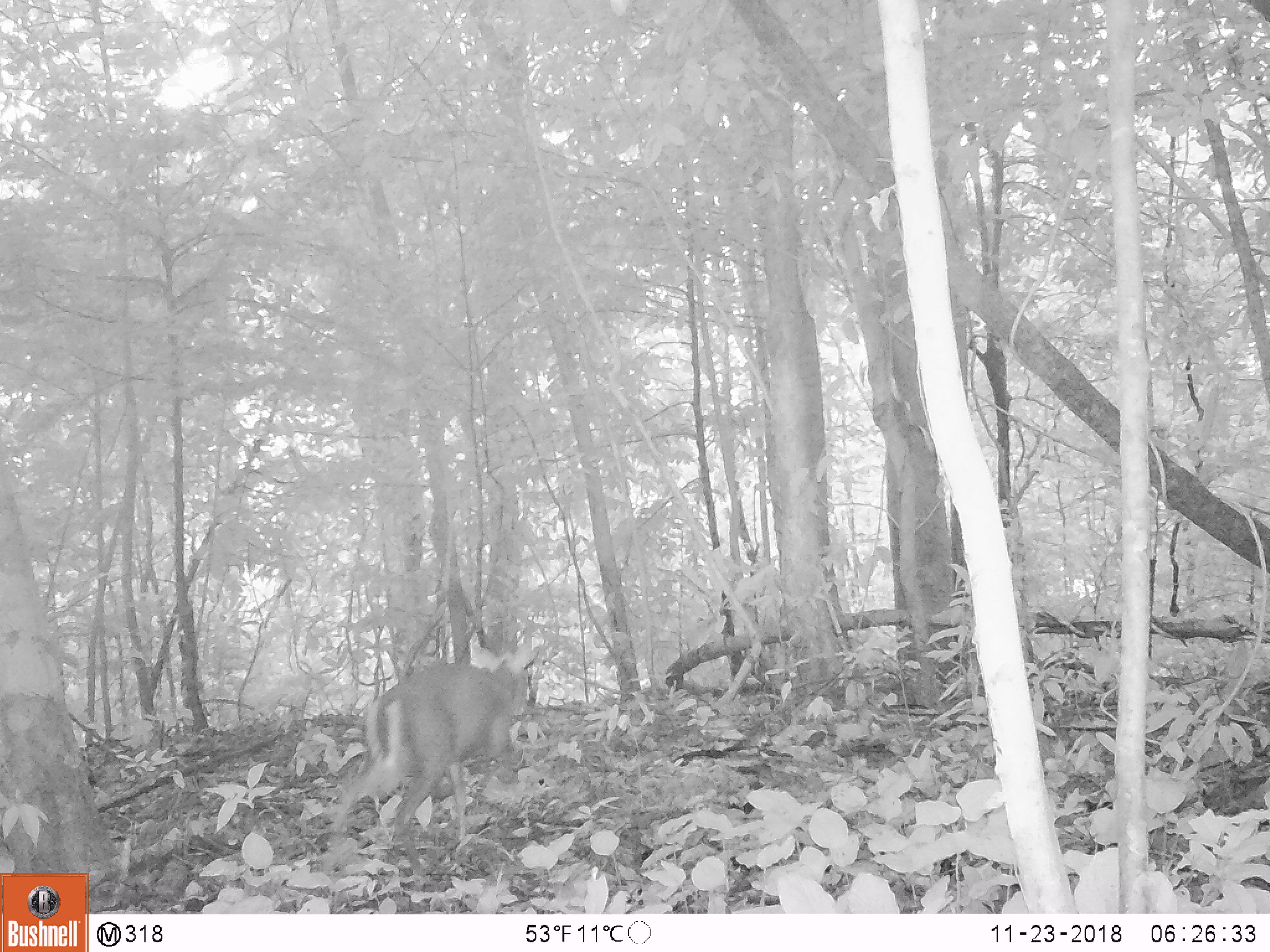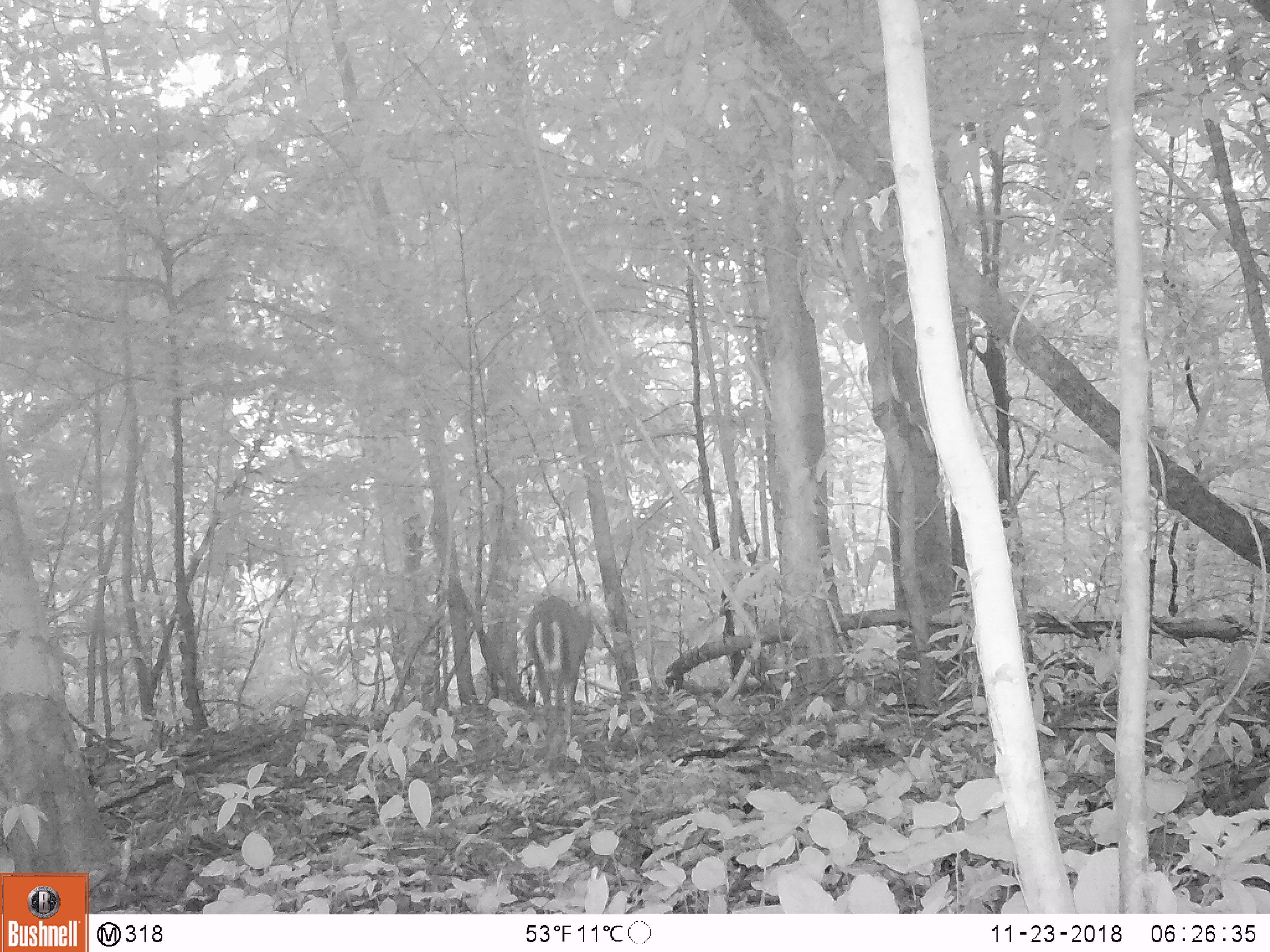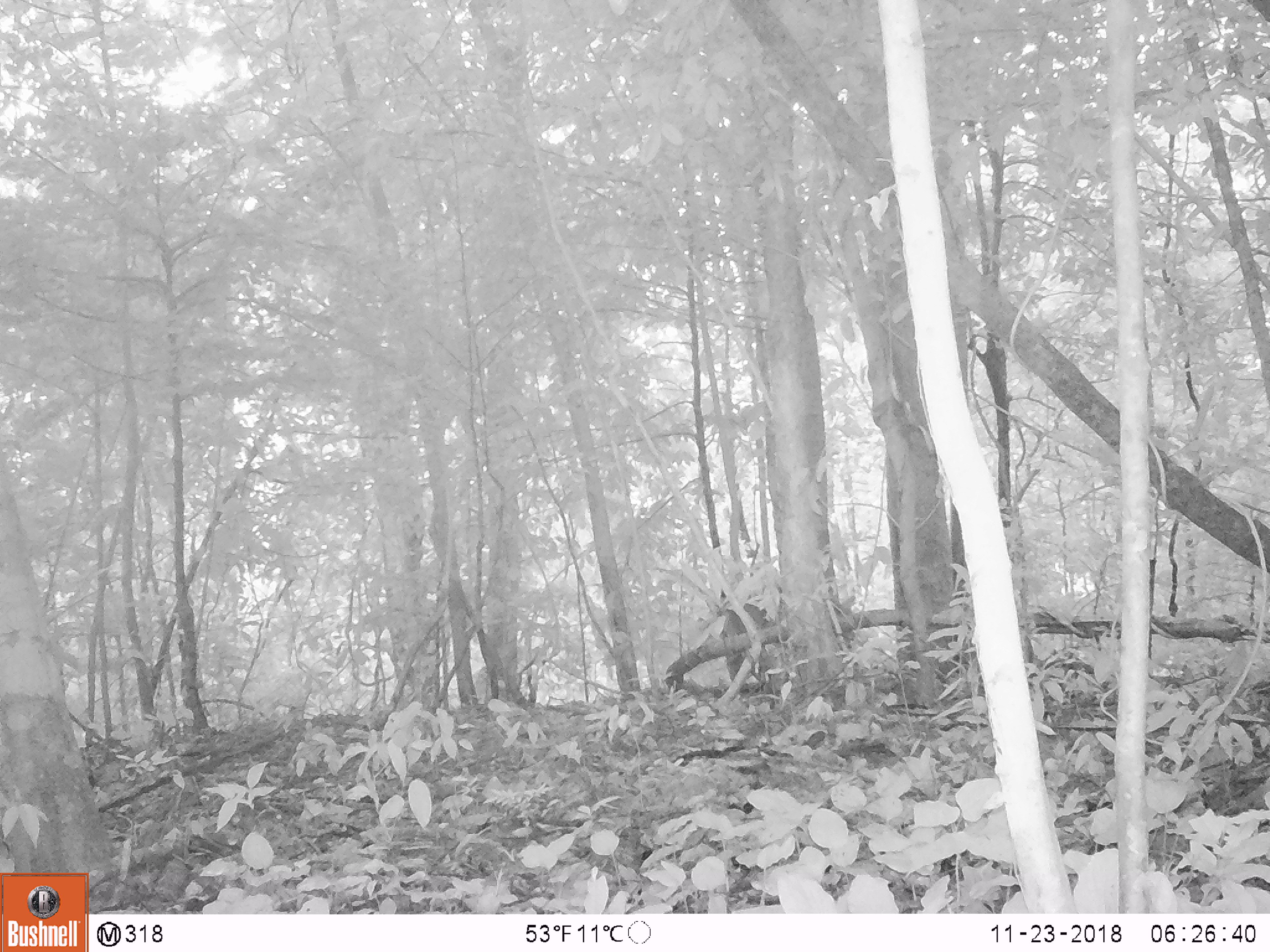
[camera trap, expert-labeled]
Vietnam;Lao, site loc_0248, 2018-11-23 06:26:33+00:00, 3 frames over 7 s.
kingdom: Animalia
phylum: Chordata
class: Mammalia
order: Artiodactyla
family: Cervidae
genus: Muntiacus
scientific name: Muntiacus rooseveltorum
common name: roosevelt's muntjac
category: roosevelts muntjac group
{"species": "roosevelts muntjac group (roosevelt's muntjac) (Muntiacus rooseveltorum)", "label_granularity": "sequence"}